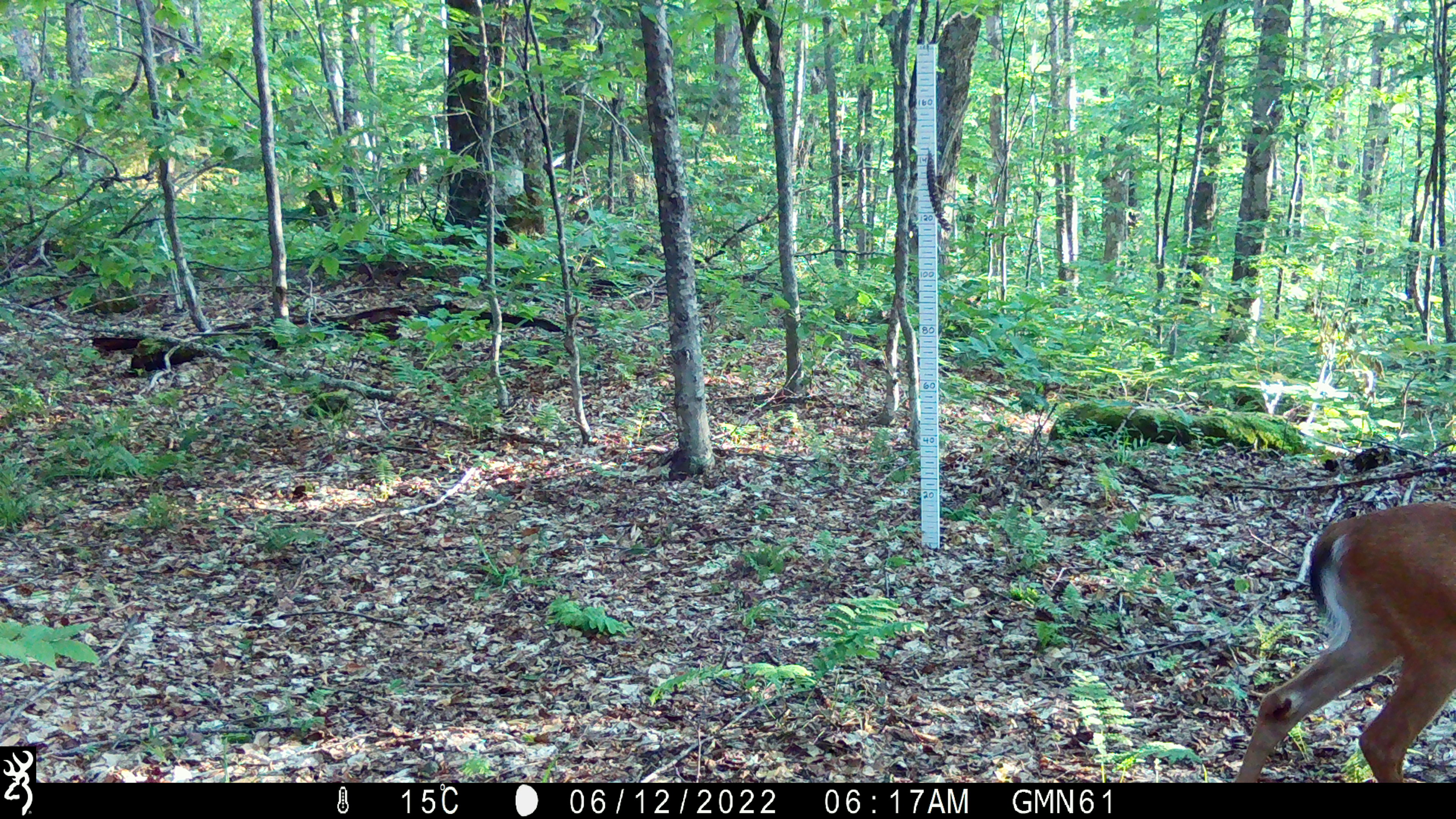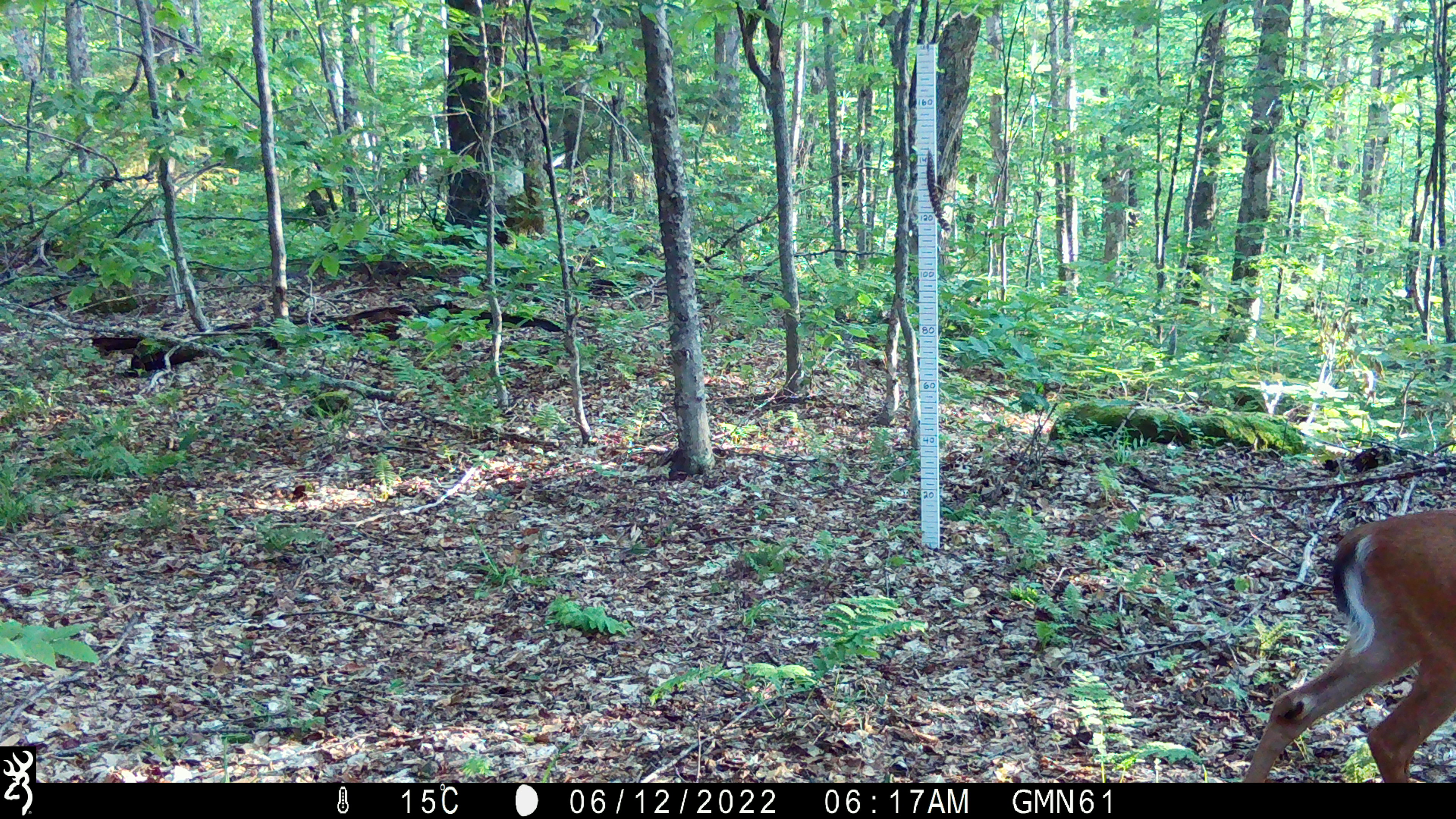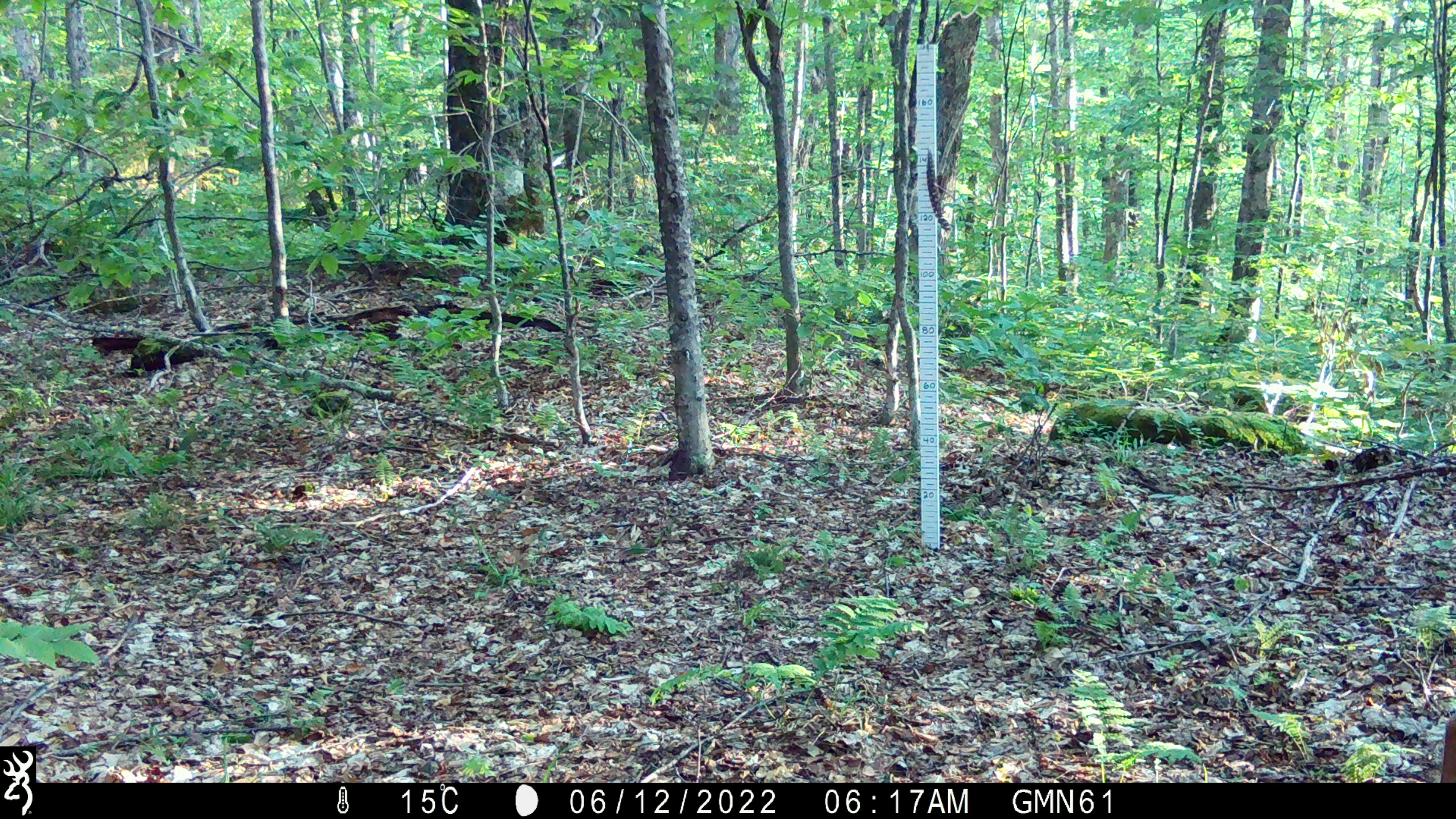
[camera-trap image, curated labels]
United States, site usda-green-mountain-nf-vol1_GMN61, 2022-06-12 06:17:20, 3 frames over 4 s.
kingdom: Animalia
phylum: Chordata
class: Mammalia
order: Artiodactyla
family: Cervidae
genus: Odocoileus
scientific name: Odocoileus virginianus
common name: white-tailed deer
White-tailed deer (Odocoileus virginianus).